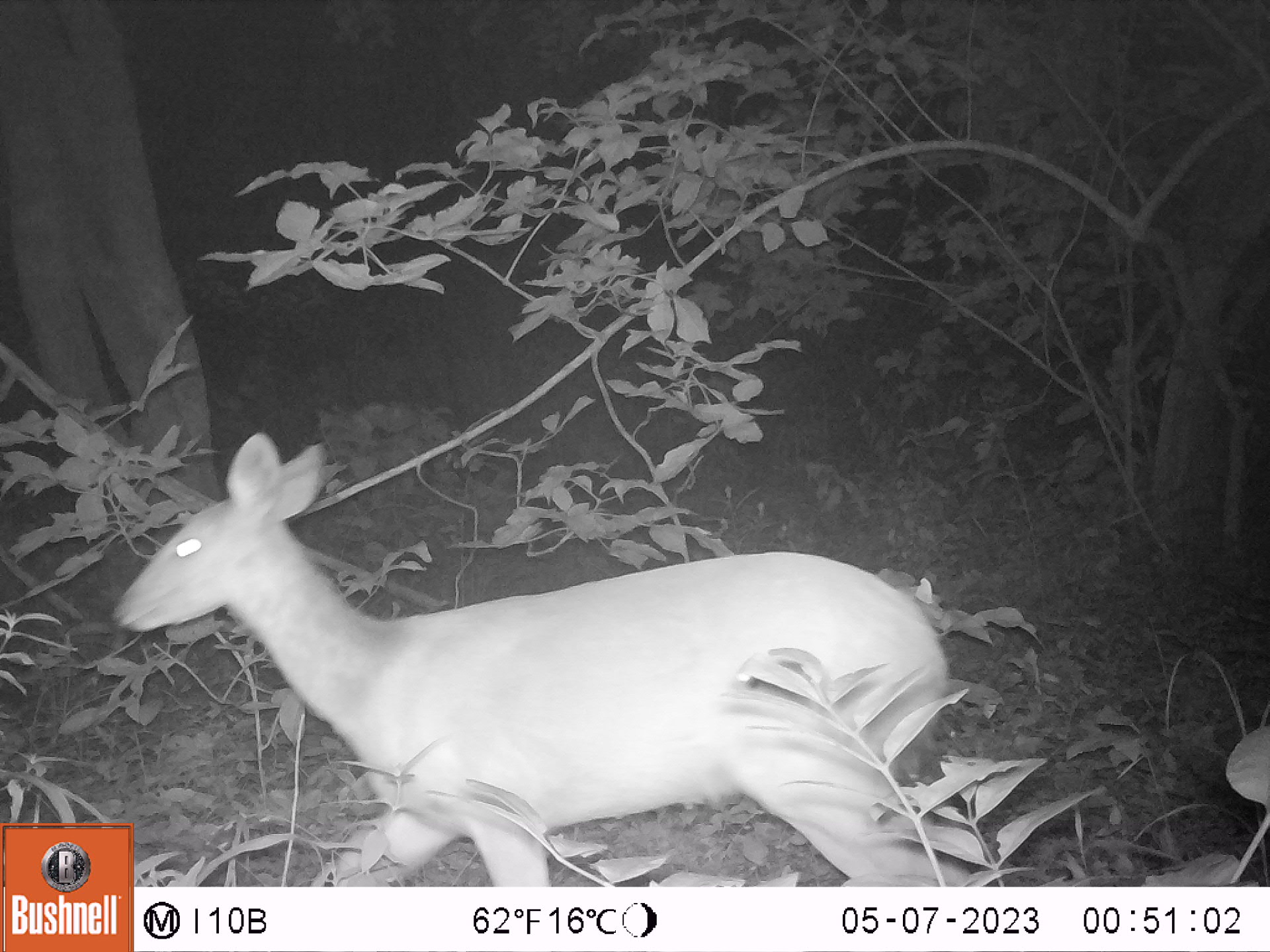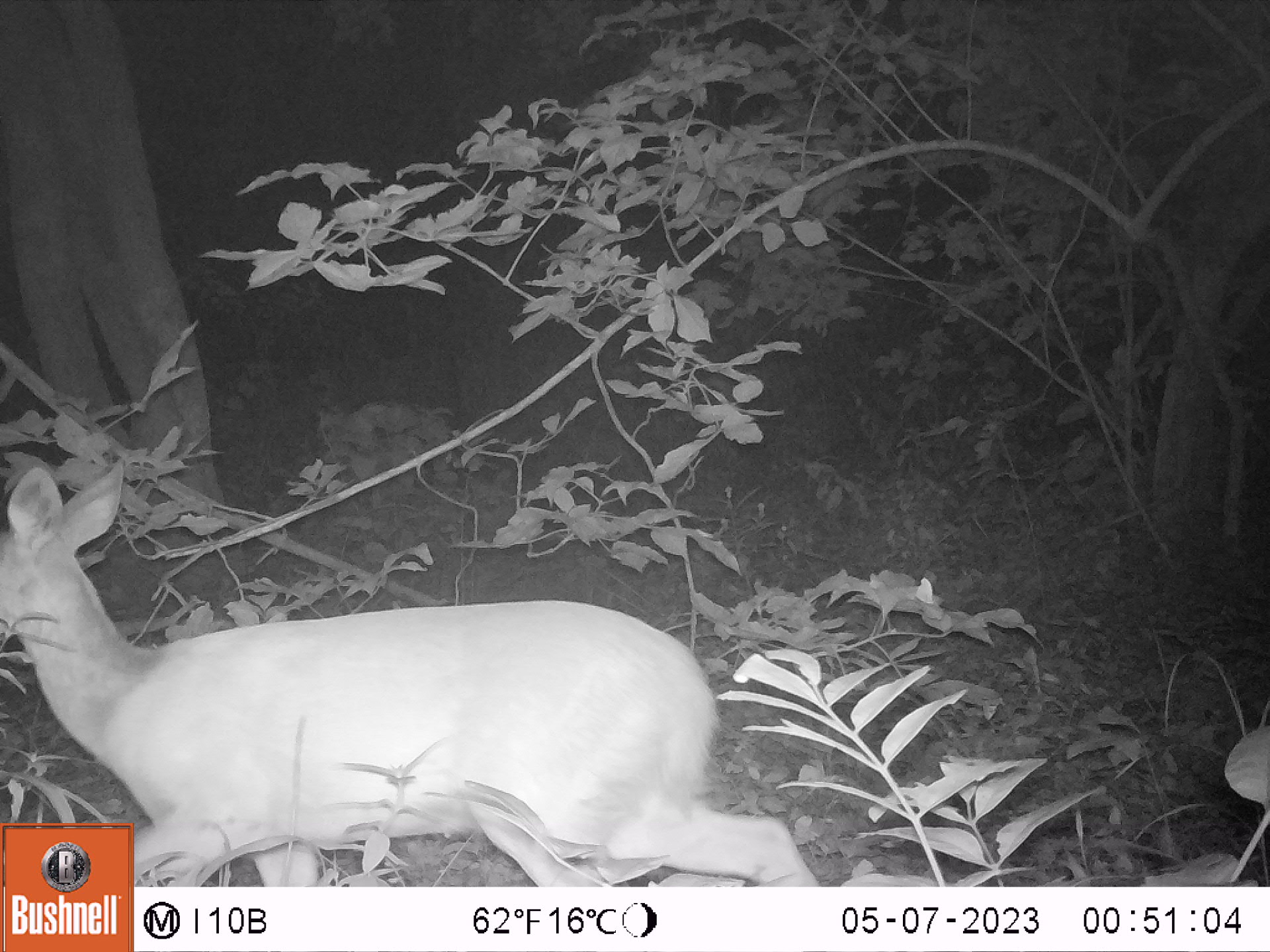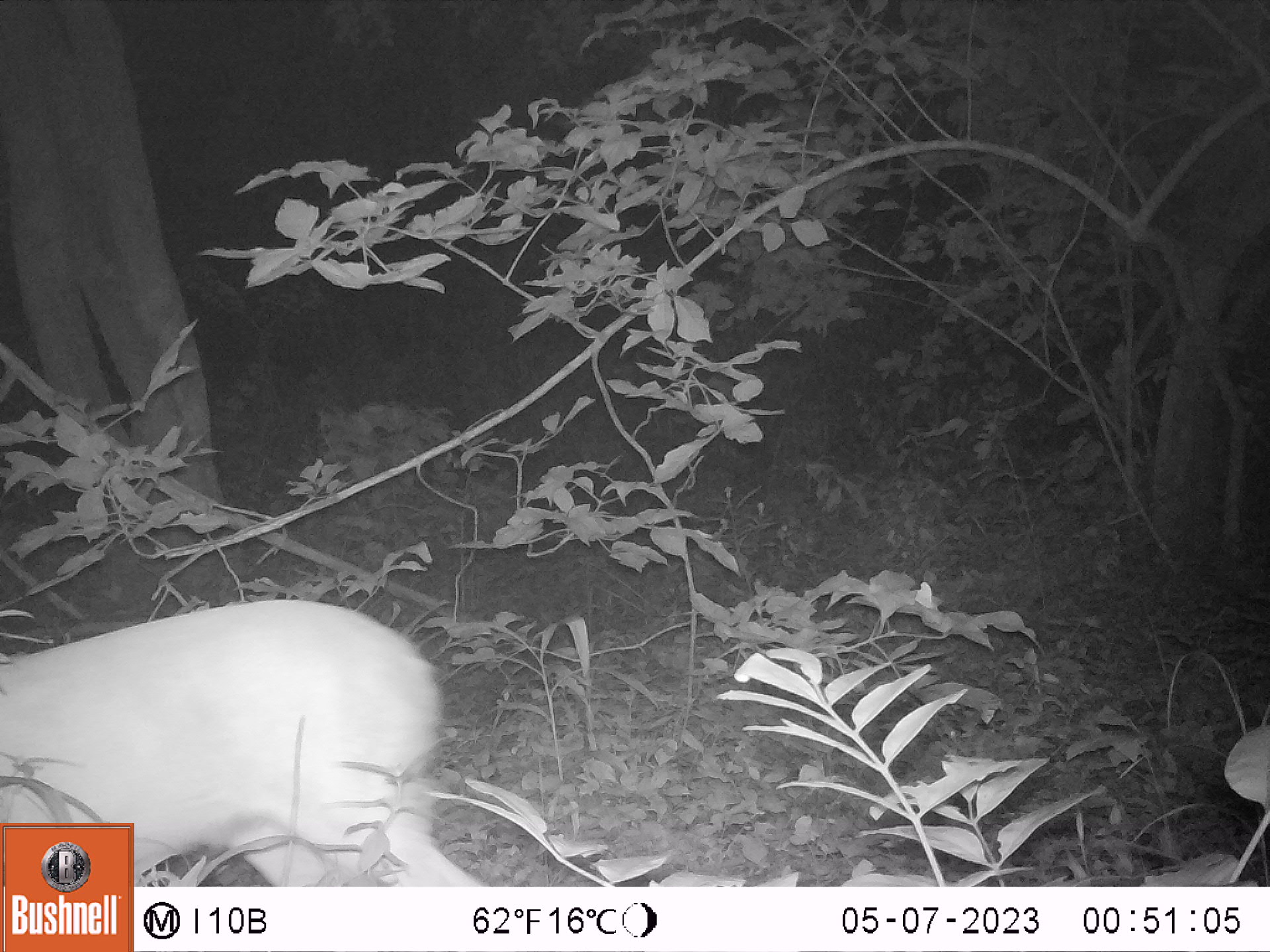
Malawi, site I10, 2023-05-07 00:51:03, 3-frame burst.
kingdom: Animalia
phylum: Chordata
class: Mammalia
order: Artiodactyla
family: Bovidae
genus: Tragelaphus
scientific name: Tragelaphus sylvaticus sylvaticus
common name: cape bushbuck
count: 1